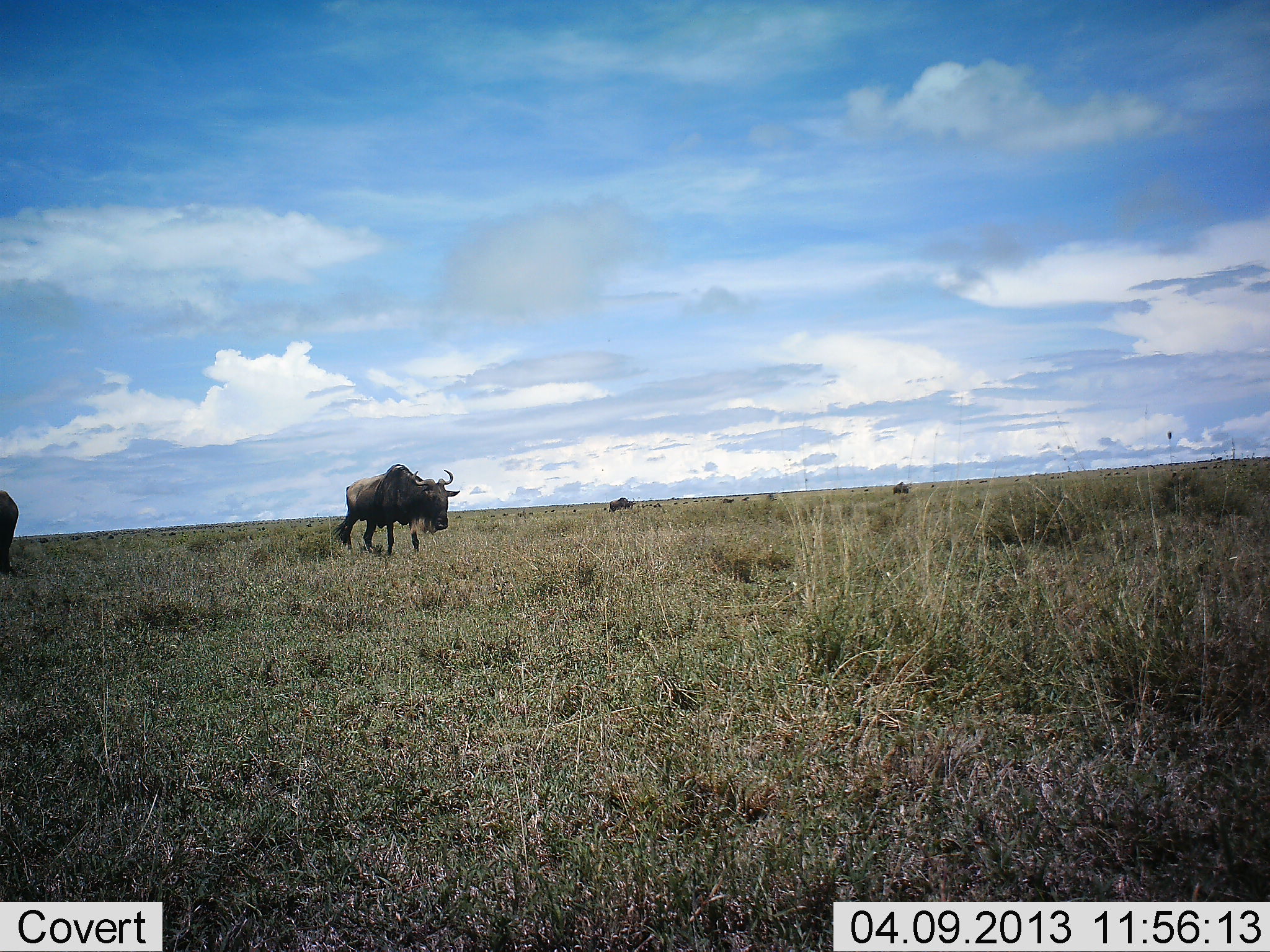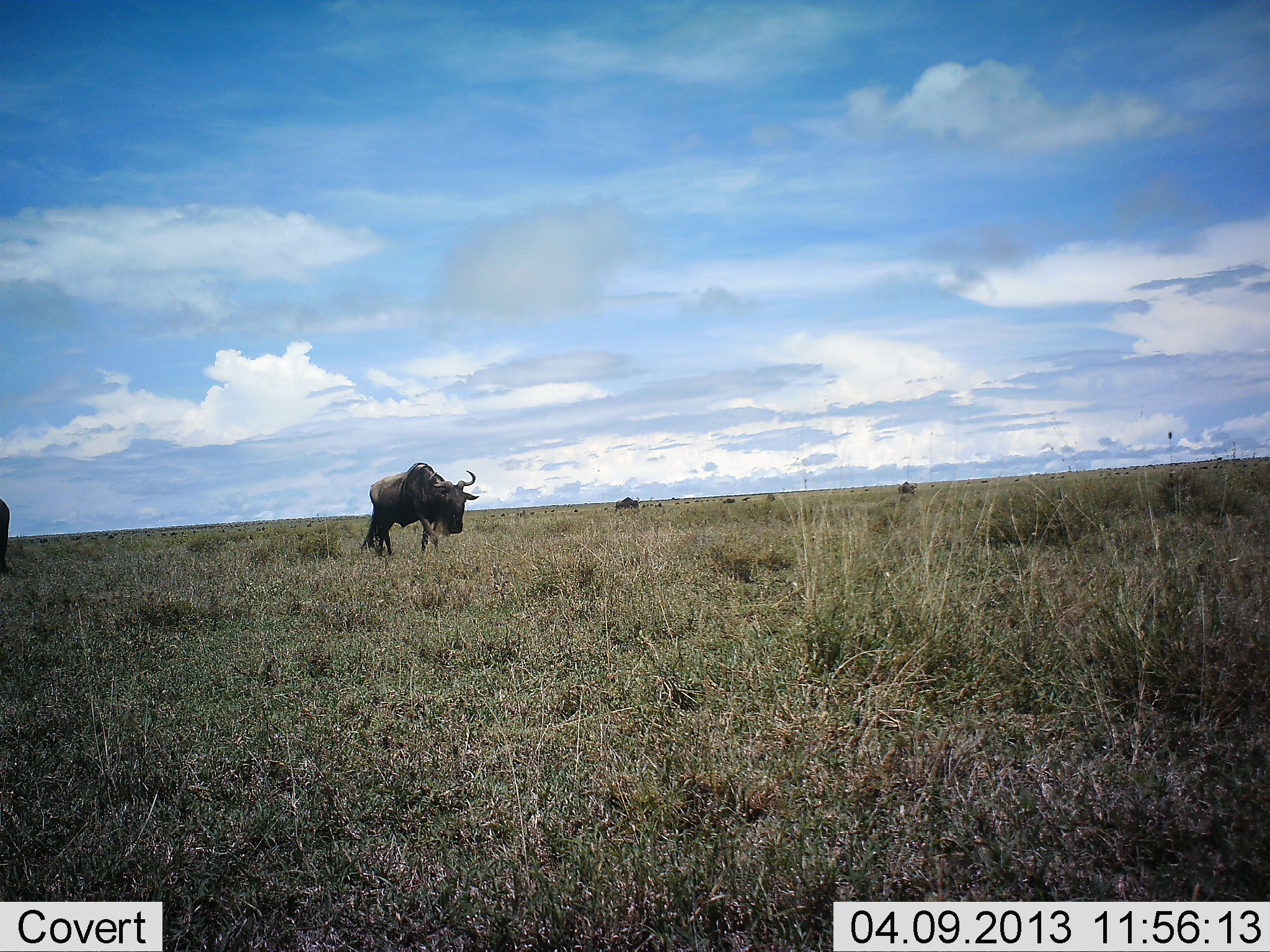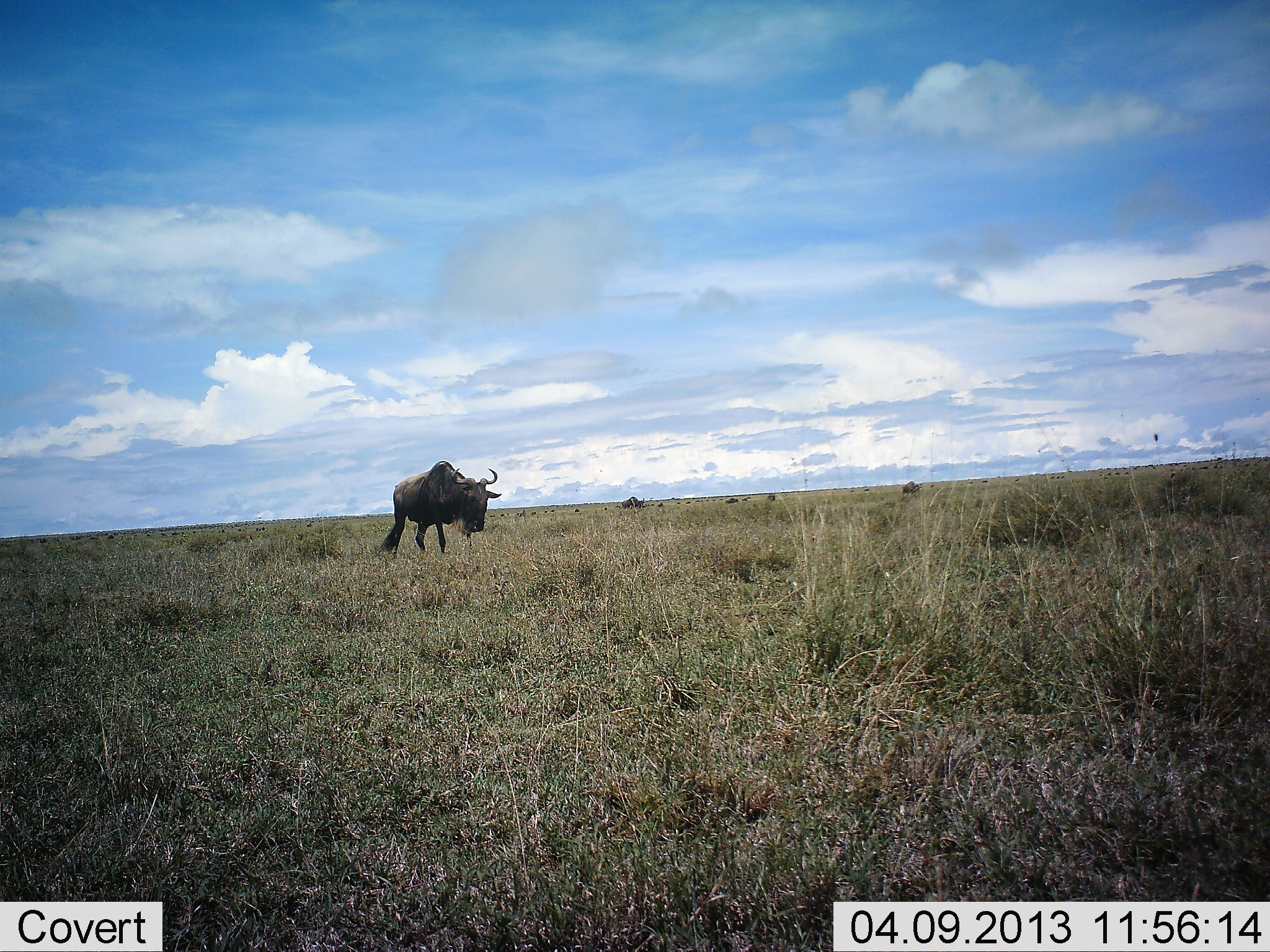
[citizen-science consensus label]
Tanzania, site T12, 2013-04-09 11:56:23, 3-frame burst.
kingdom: Animalia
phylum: Chordata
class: Mammalia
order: Artiodactyla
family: Bovidae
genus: Connochaetes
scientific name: Connochaetes taurinus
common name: blue wildebeest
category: wildebeest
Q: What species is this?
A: Wildebeest (blue wildebeest) (Connochaetes taurinus).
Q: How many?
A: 4.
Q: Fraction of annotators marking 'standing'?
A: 6%.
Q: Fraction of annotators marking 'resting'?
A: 0%.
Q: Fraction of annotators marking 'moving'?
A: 94%.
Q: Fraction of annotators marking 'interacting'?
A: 0%.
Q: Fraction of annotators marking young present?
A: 0%.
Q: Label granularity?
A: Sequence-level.